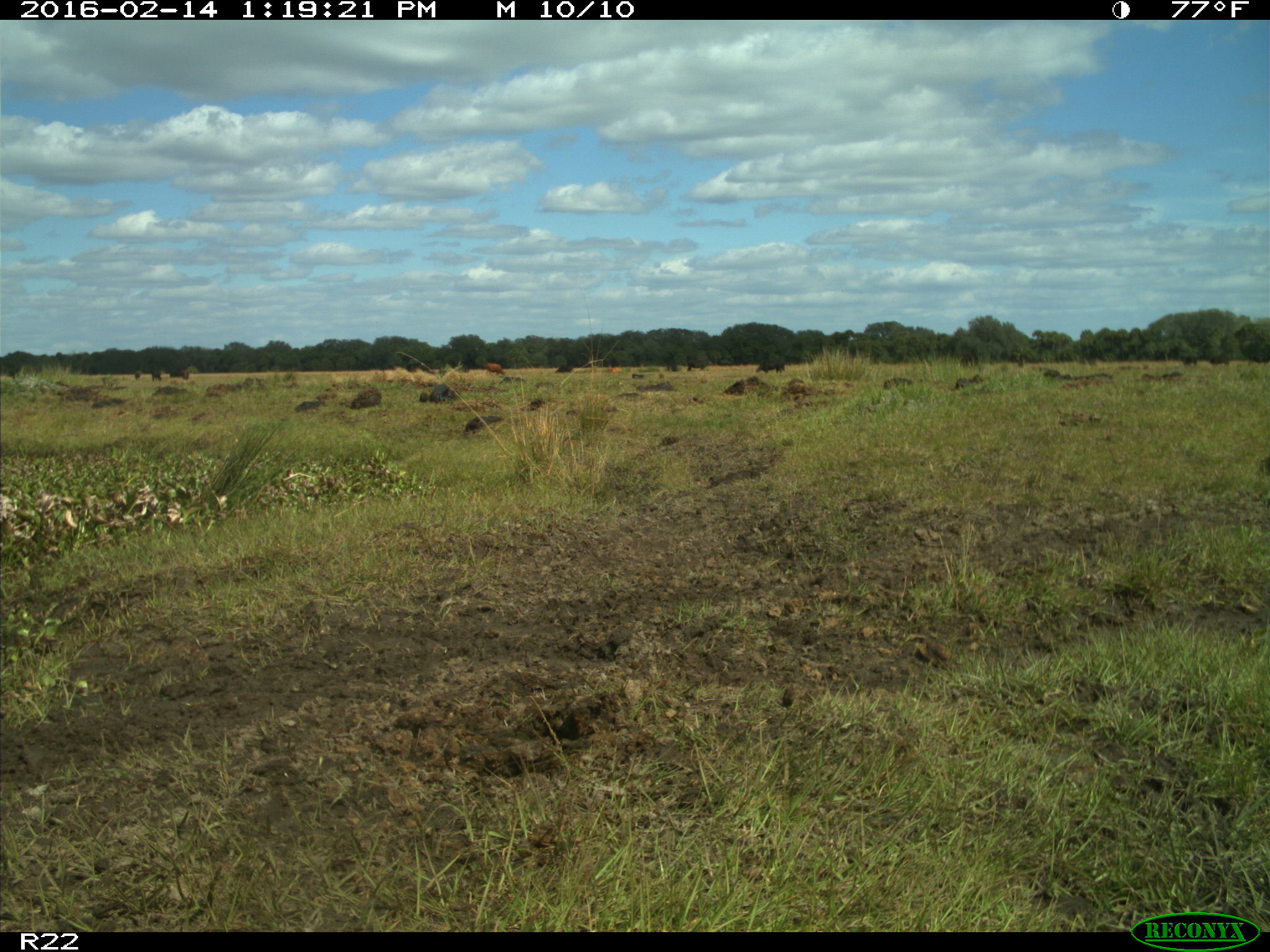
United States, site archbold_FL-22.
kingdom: Animalia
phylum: Chordata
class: Mammalia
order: Artiodactyla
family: Bovidae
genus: Bos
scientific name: Bos taurus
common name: domestic cow